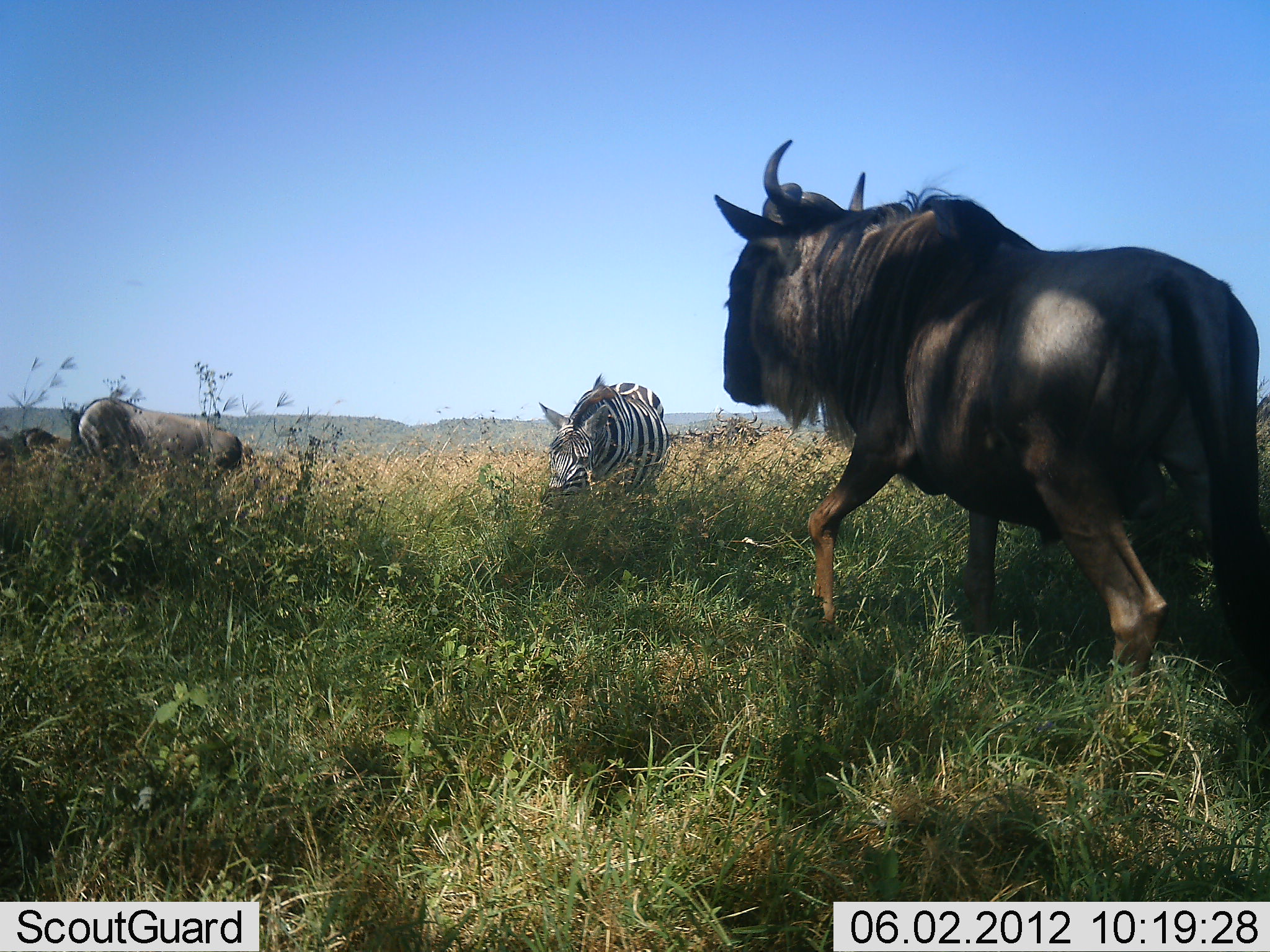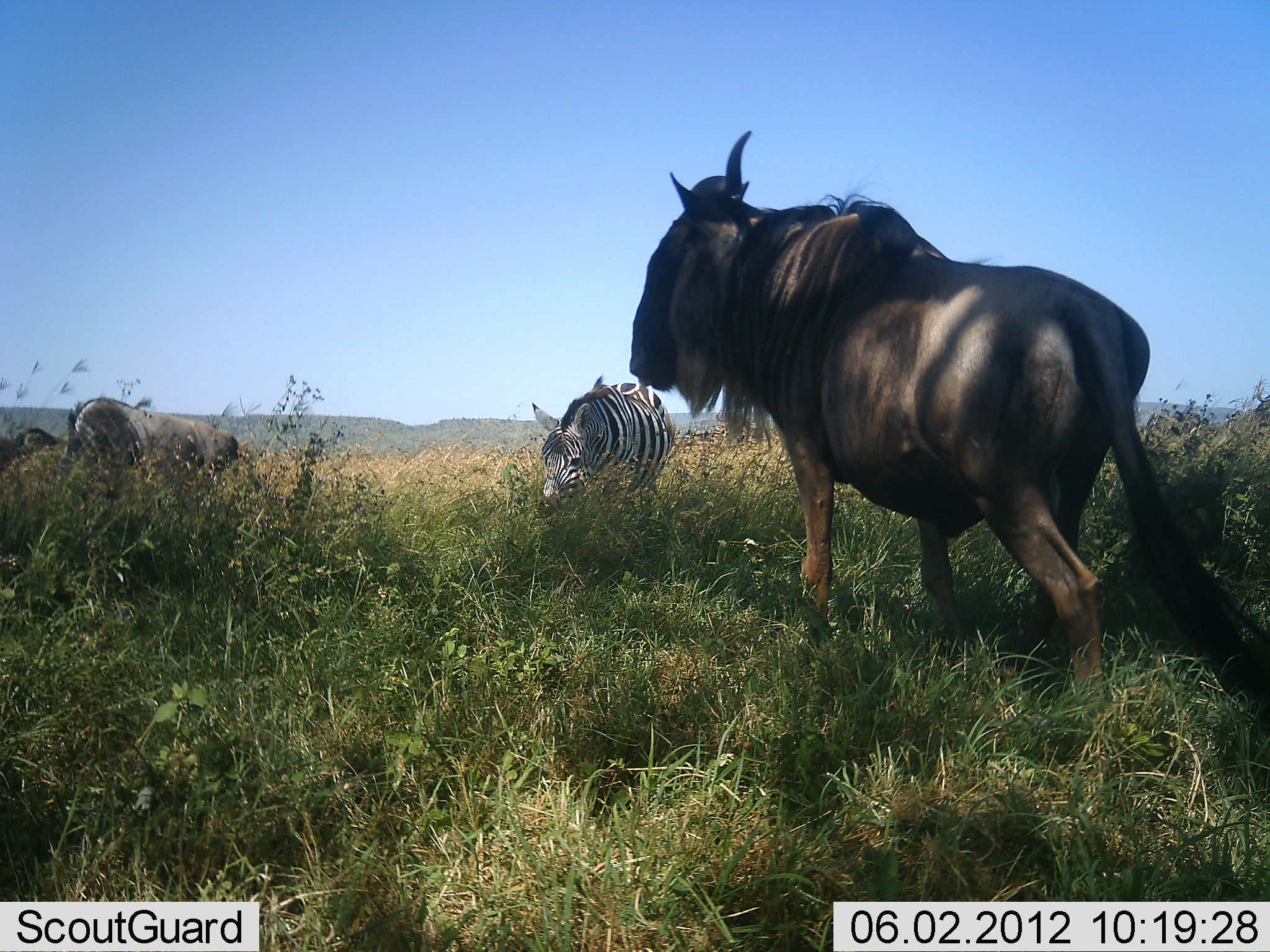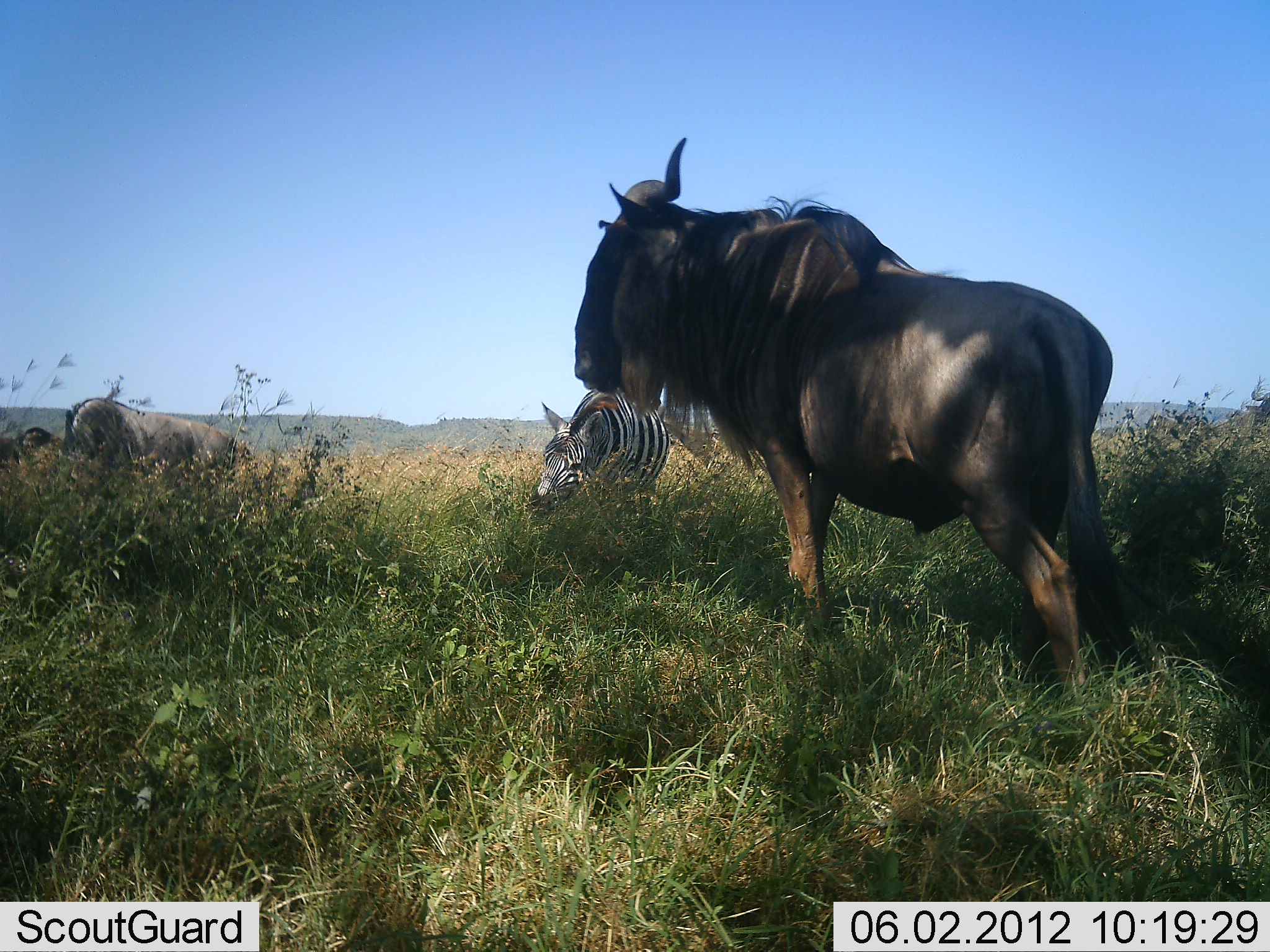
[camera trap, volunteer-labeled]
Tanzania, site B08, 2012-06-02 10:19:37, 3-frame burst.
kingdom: Animalia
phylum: Chordata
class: Mammalia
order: Artiodactyla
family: Bovidae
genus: Connochaetes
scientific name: Connochaetes taurinus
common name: blue wildebeest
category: wildebeest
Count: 3.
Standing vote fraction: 30%.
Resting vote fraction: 0%.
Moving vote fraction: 80%.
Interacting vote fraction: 0%.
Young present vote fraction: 0%.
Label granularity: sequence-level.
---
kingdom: Animalia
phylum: Chordata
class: Mammalia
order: Perissodactyla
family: Equidae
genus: Equus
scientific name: Equus quagga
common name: plains zebra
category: zebra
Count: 1.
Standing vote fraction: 8%.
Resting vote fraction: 0%.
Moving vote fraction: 0%.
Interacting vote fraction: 0%.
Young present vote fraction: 0%.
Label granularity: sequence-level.